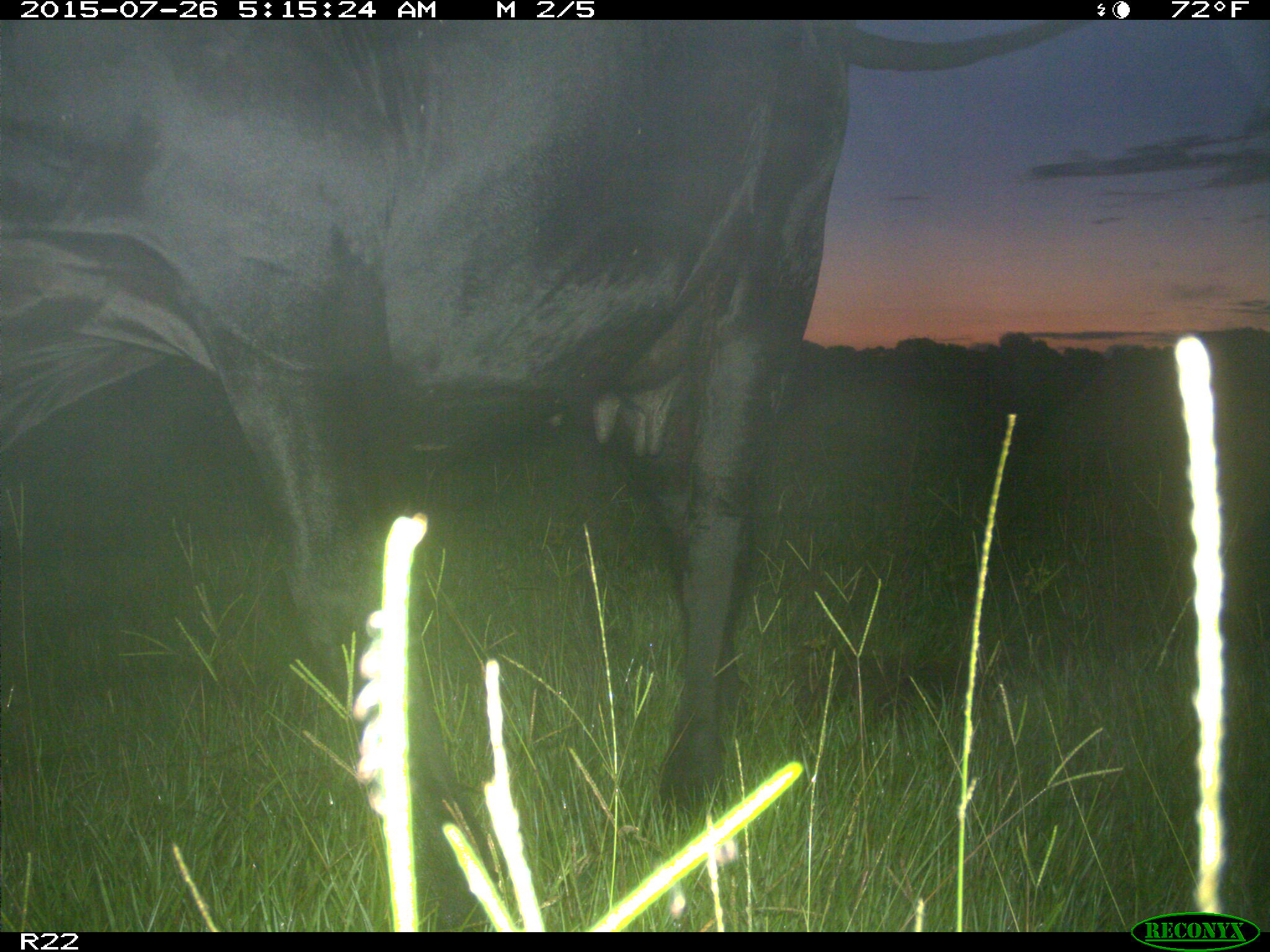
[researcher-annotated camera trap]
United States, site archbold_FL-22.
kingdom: Animalia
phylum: Chordata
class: Mammalia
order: Artiodactyla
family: Bovidae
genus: Bos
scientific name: Bos taurus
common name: domestic cow